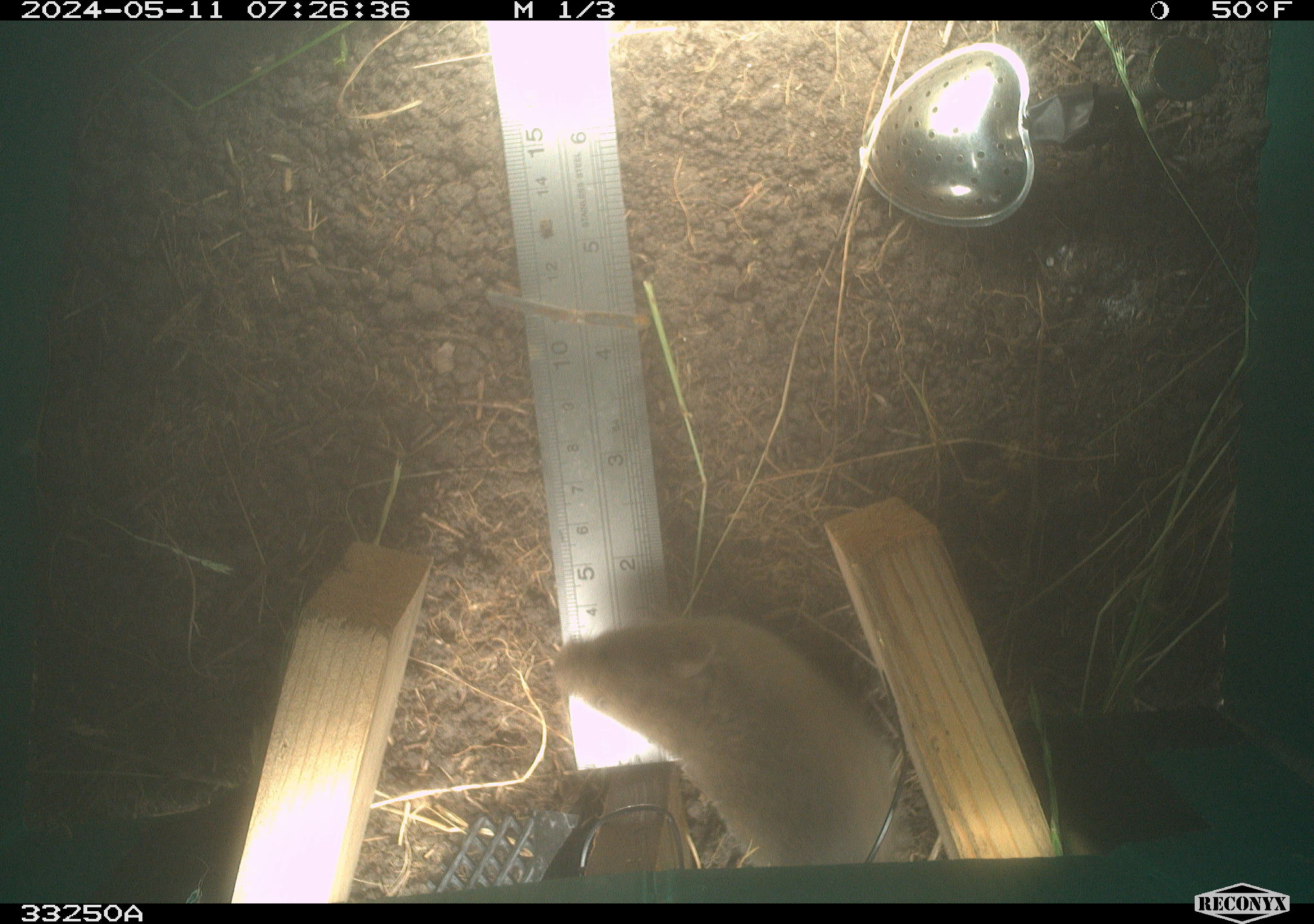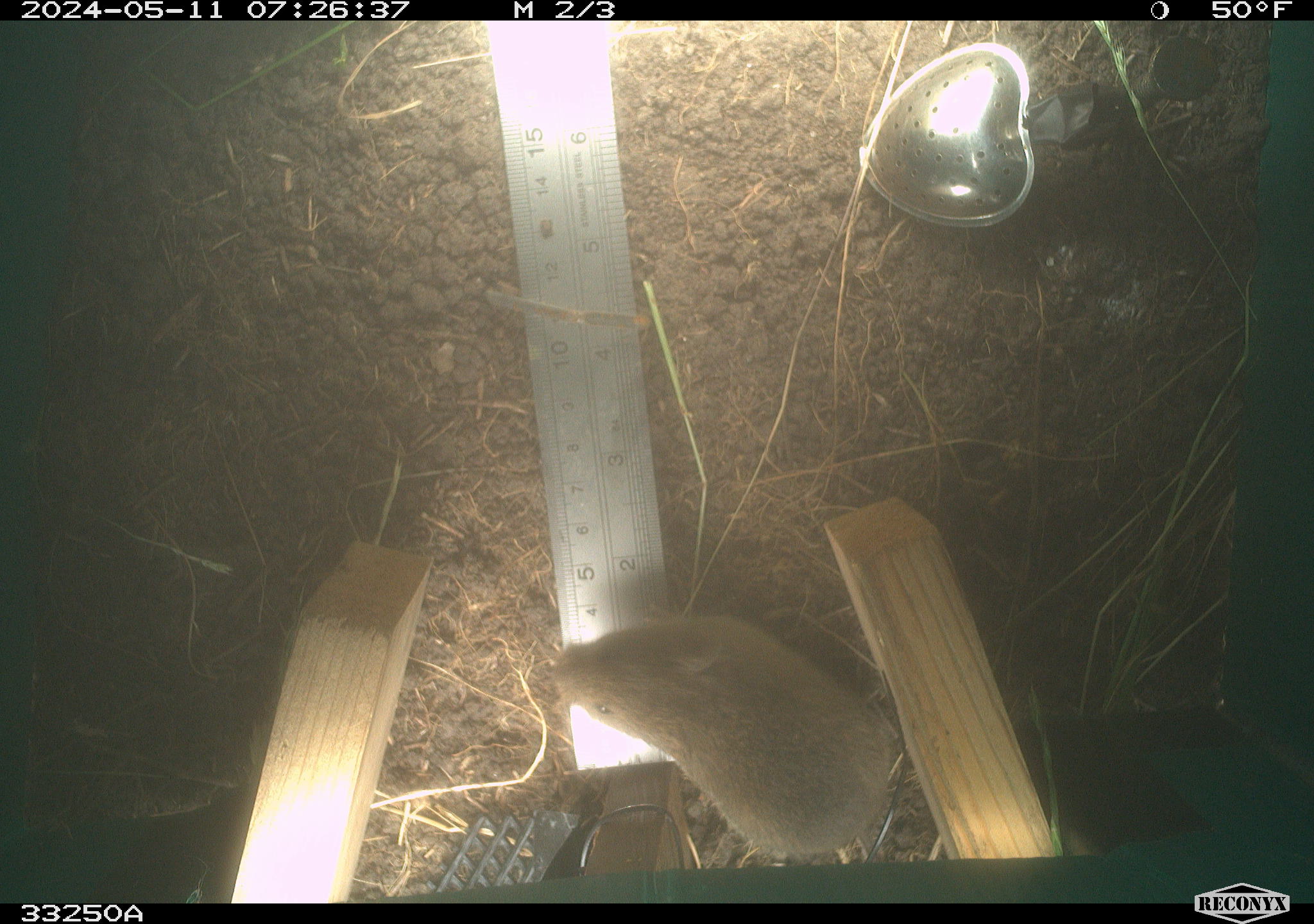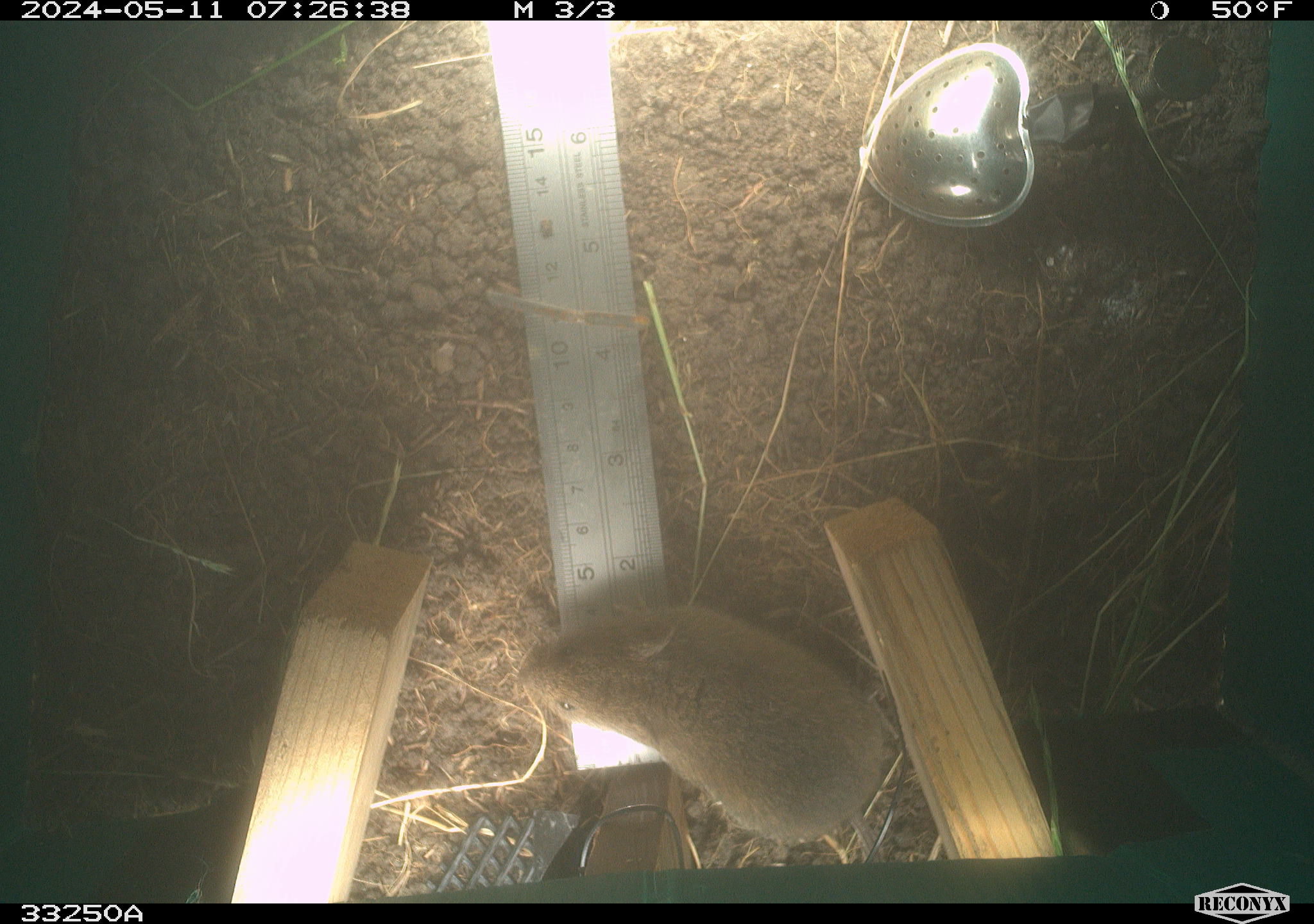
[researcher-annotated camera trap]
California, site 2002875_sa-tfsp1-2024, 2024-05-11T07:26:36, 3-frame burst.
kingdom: Animalia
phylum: Chordata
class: Mammalia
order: Rodentia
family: Cricetidae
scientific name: Arvicolinae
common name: voles, lemmings, and muskrats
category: arvicolinae subfamily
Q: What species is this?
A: Arvicolinae subfamily (voles, lemmings, and muskrats) (Arvicolinae).